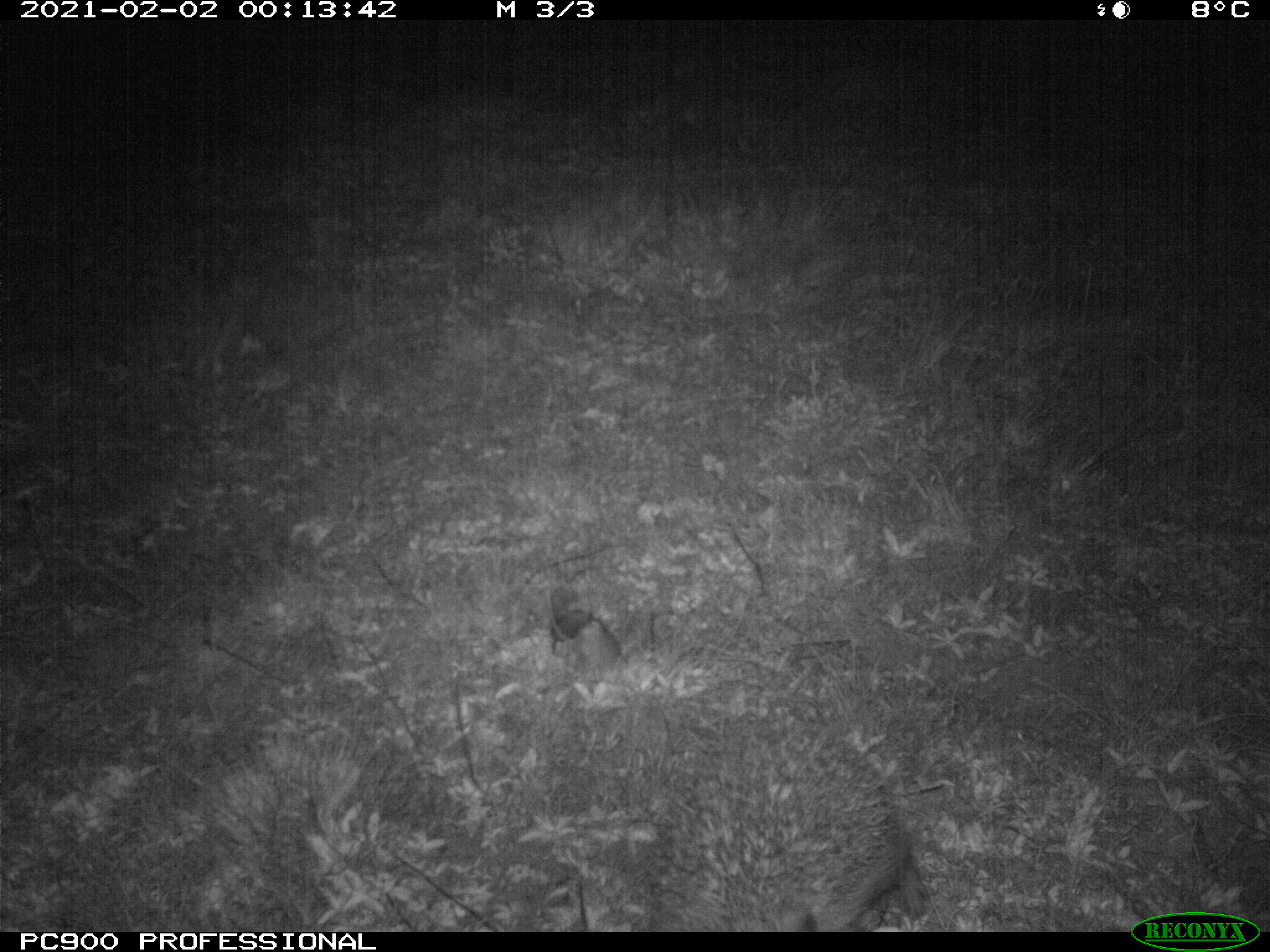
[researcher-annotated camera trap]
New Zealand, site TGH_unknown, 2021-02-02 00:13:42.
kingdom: Animalia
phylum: Chordata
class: Mammalia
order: Eulipotyphla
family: Erinaceidae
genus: Erinaceus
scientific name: Erinaceus europaeus europaeus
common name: european hedgehog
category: hedgehog